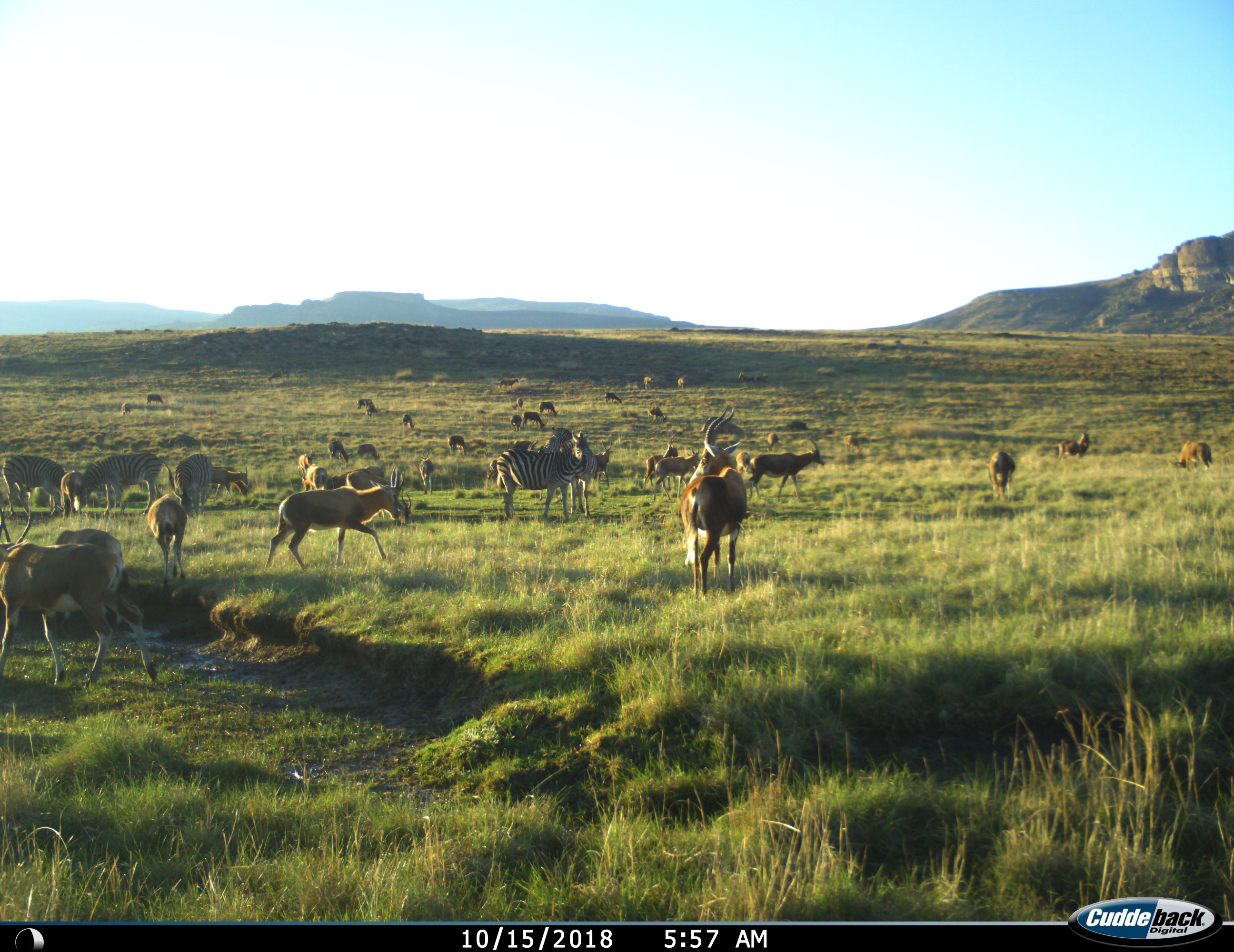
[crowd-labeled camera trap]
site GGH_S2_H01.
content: unidentified animal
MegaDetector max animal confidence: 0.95